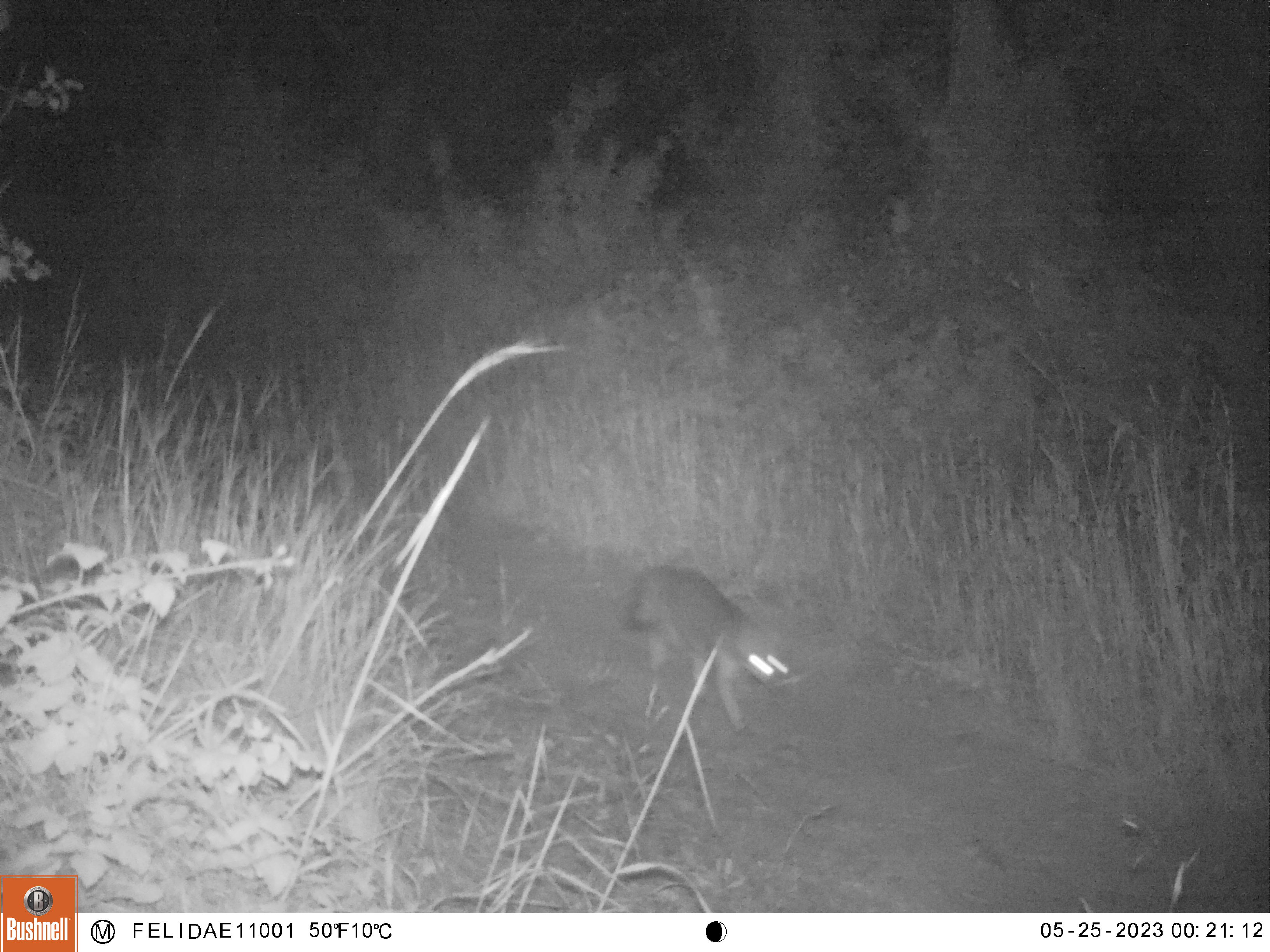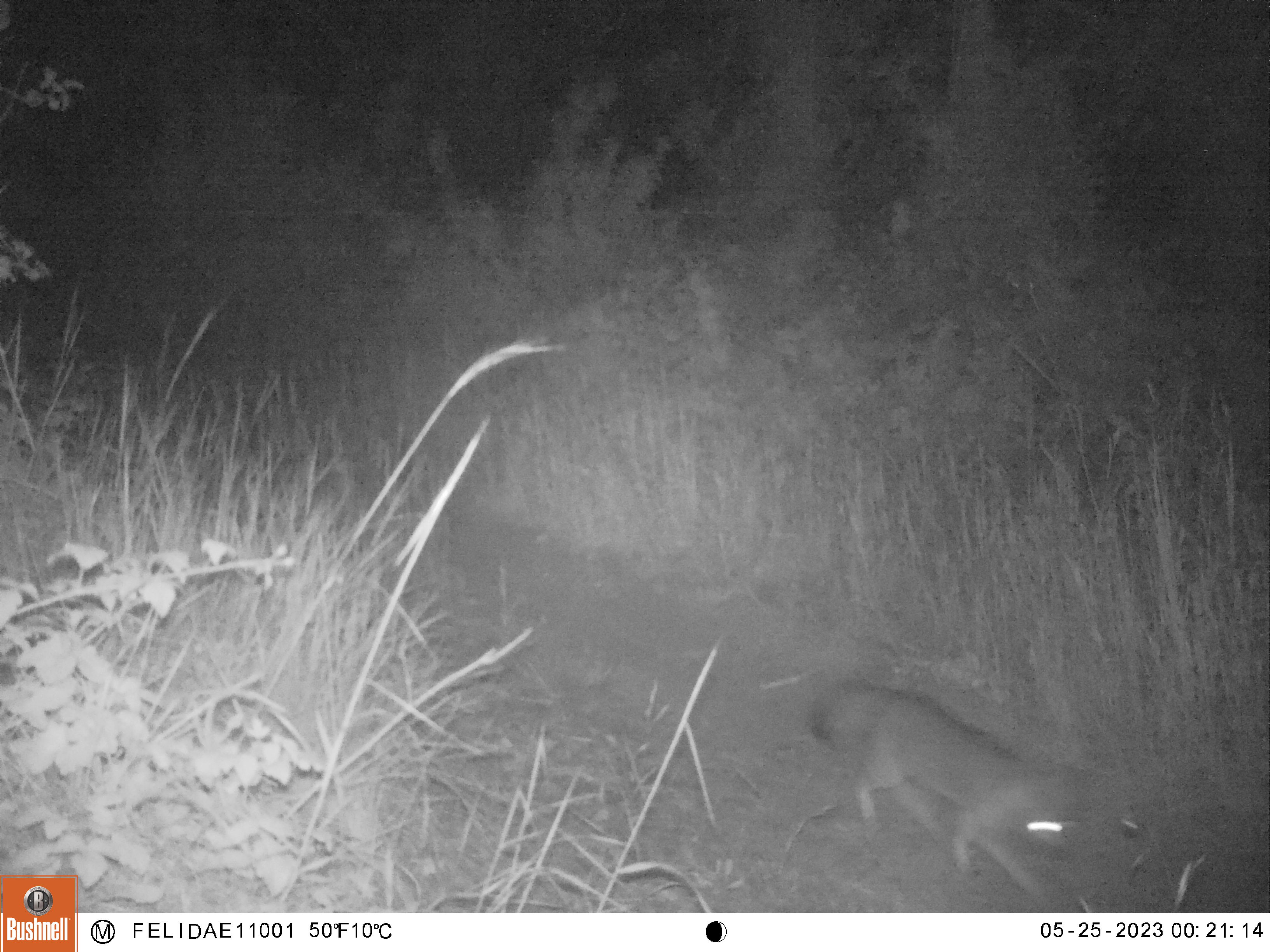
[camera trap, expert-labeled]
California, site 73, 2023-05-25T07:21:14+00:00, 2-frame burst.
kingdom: Animalia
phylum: Chordata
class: Mammalia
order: Carnivora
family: Canidae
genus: Urocyon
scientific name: Urocyon cinereoargenteus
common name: gray fox